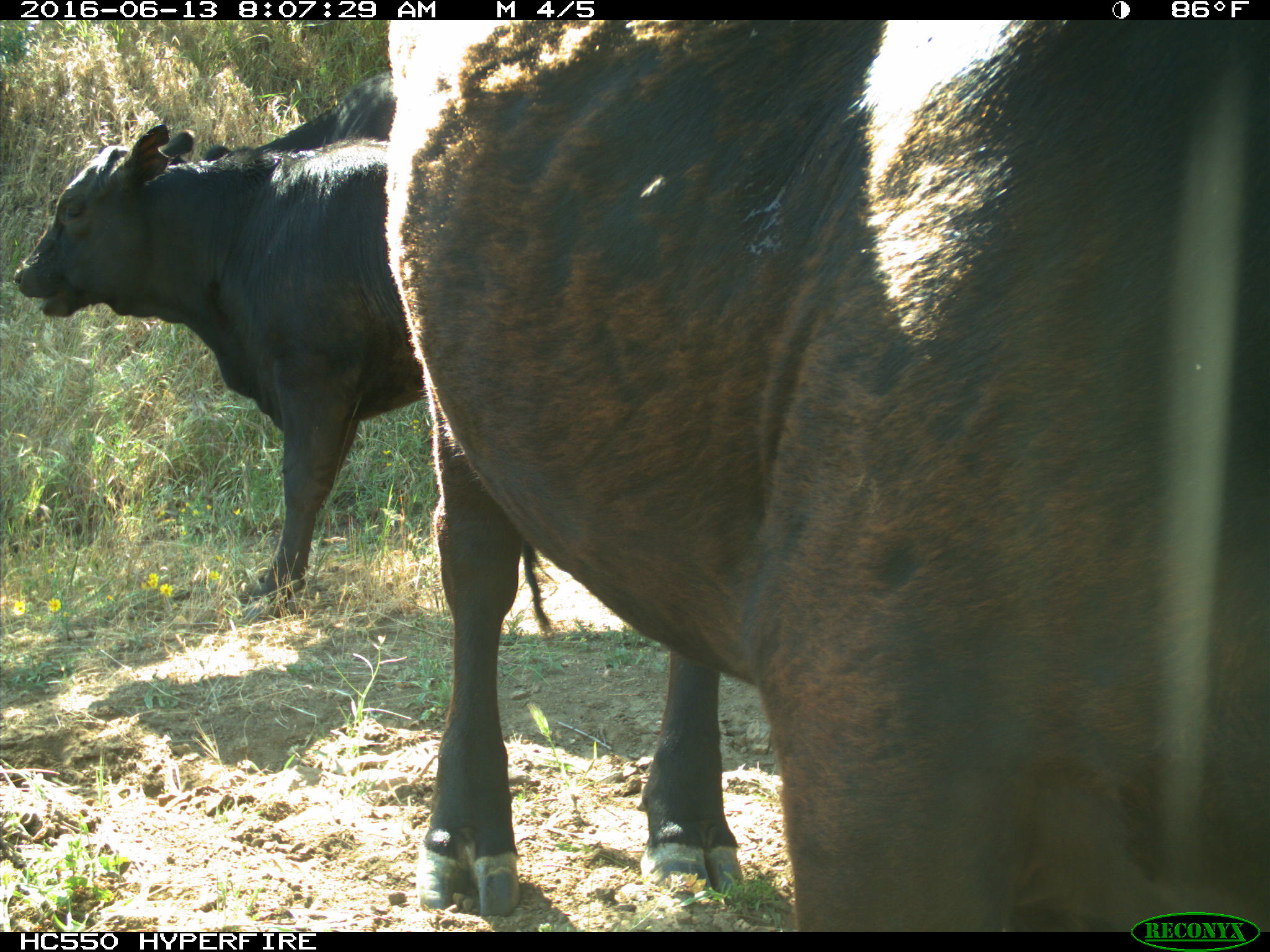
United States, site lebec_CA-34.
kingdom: Animalia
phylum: Chordata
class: Mammalia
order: Artiodactyla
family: Bovidae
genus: Bos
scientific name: Bos taurus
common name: domestic cow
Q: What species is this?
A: Bos taurus (domestic cow).